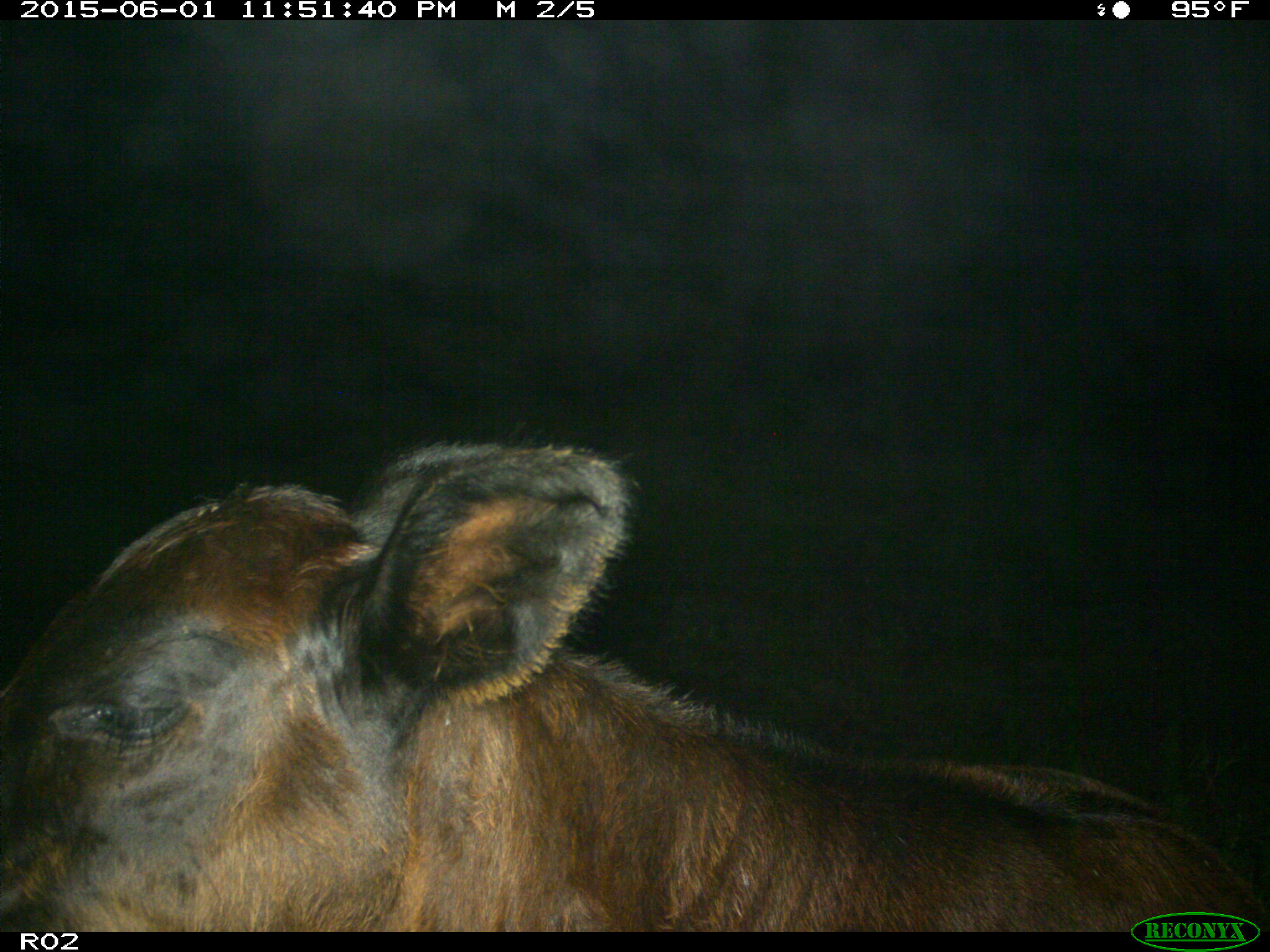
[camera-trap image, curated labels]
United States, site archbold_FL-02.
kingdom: Animalia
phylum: Chordata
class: Mammalia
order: Artiodactyla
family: Bovidae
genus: Bos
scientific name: Bos taurus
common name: domestic cow